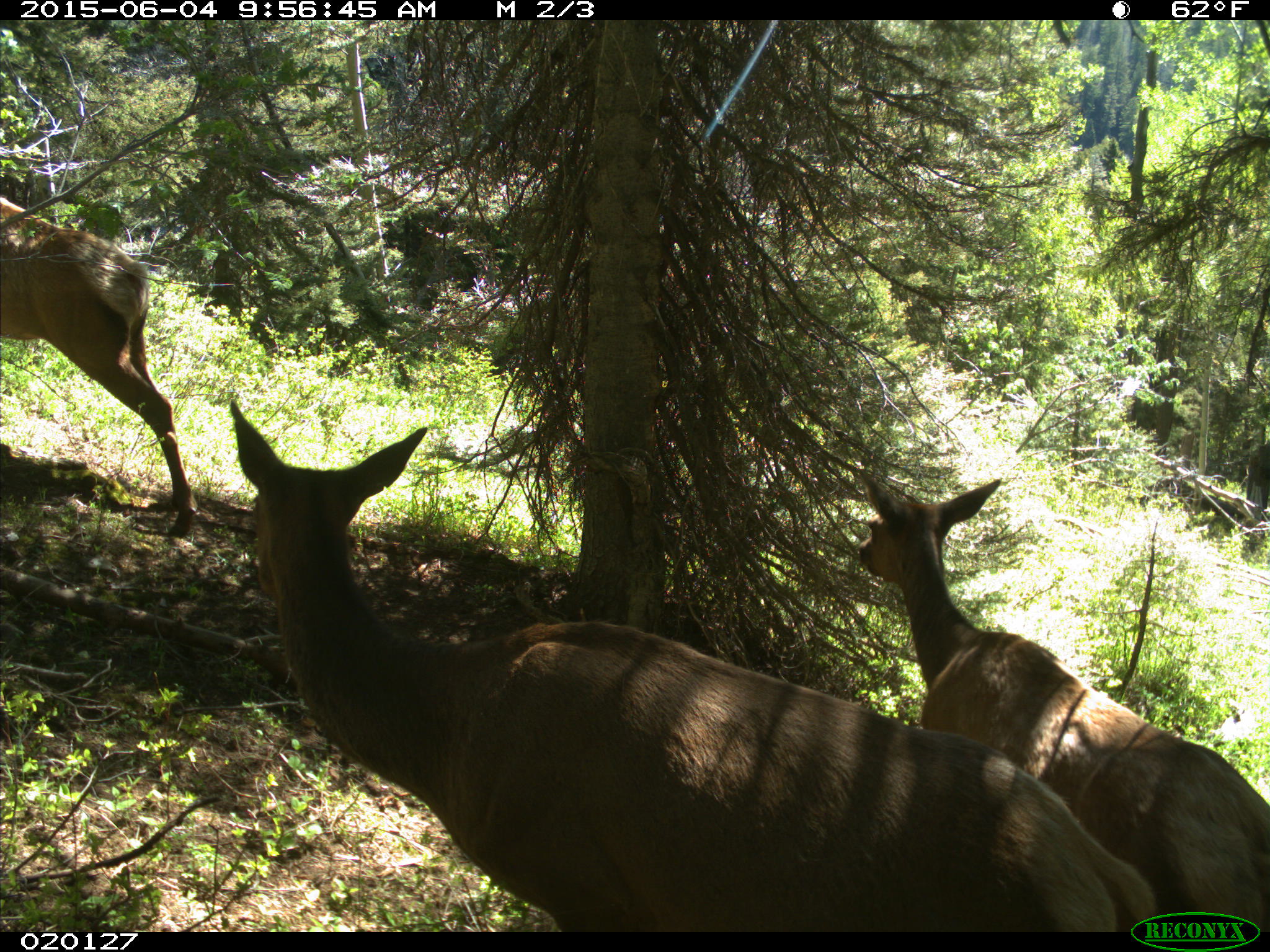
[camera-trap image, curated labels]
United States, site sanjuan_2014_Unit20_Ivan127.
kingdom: Animalia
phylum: Chordata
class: Mammalia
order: Artiodactyla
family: Cervidae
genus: Cervus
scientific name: Cervus elaphus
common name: red deer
Cervus elaphus (red deer).